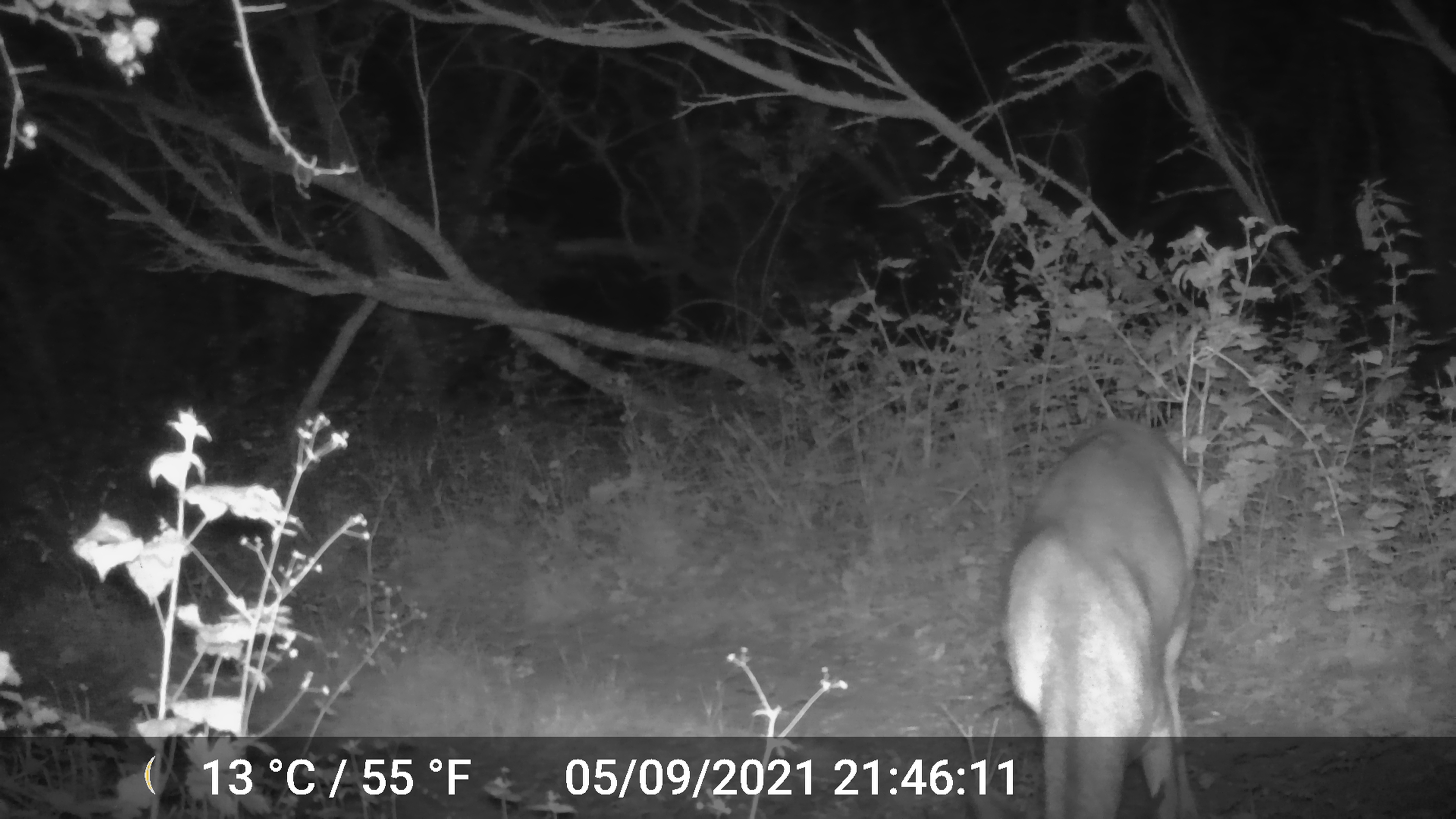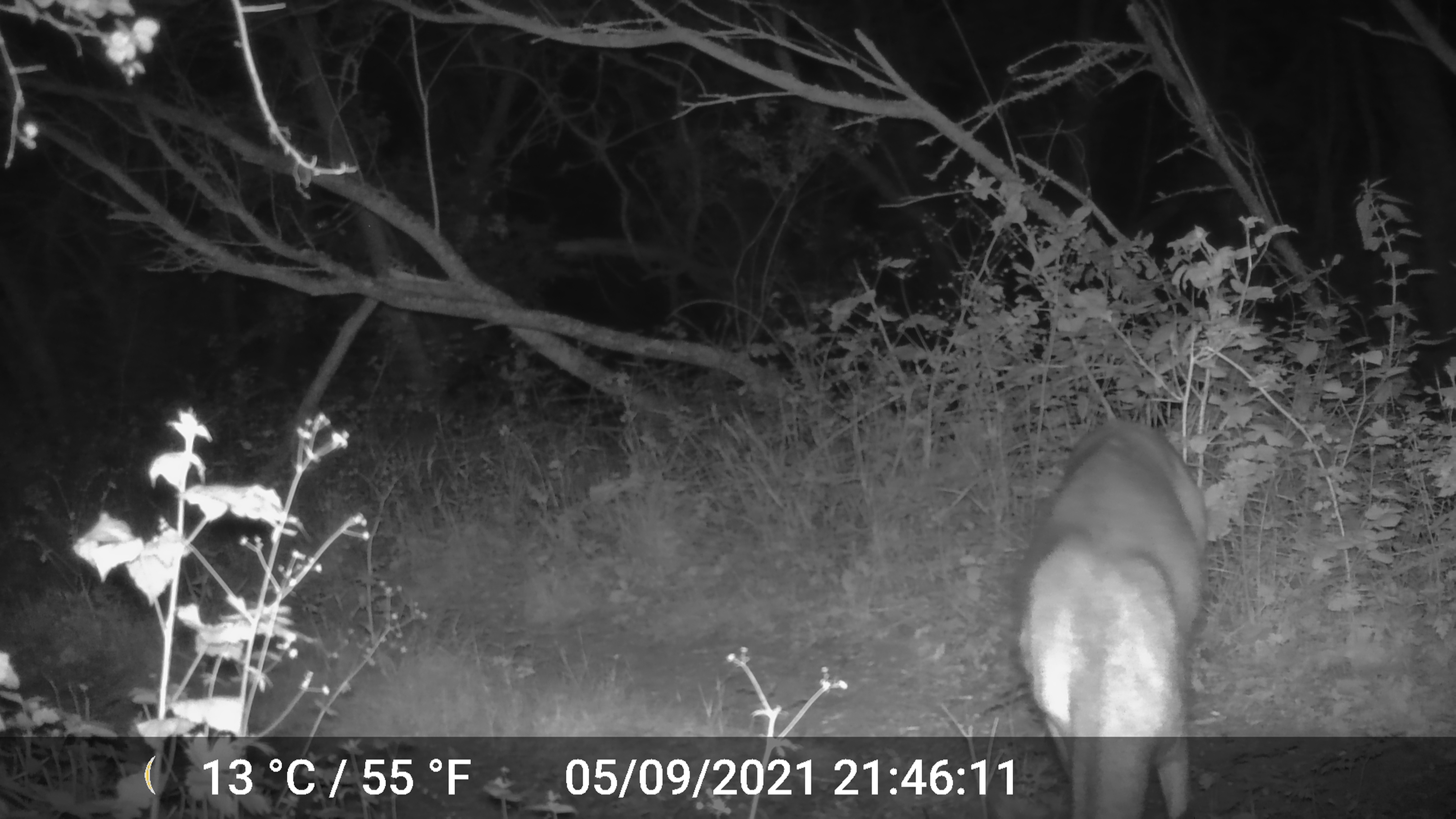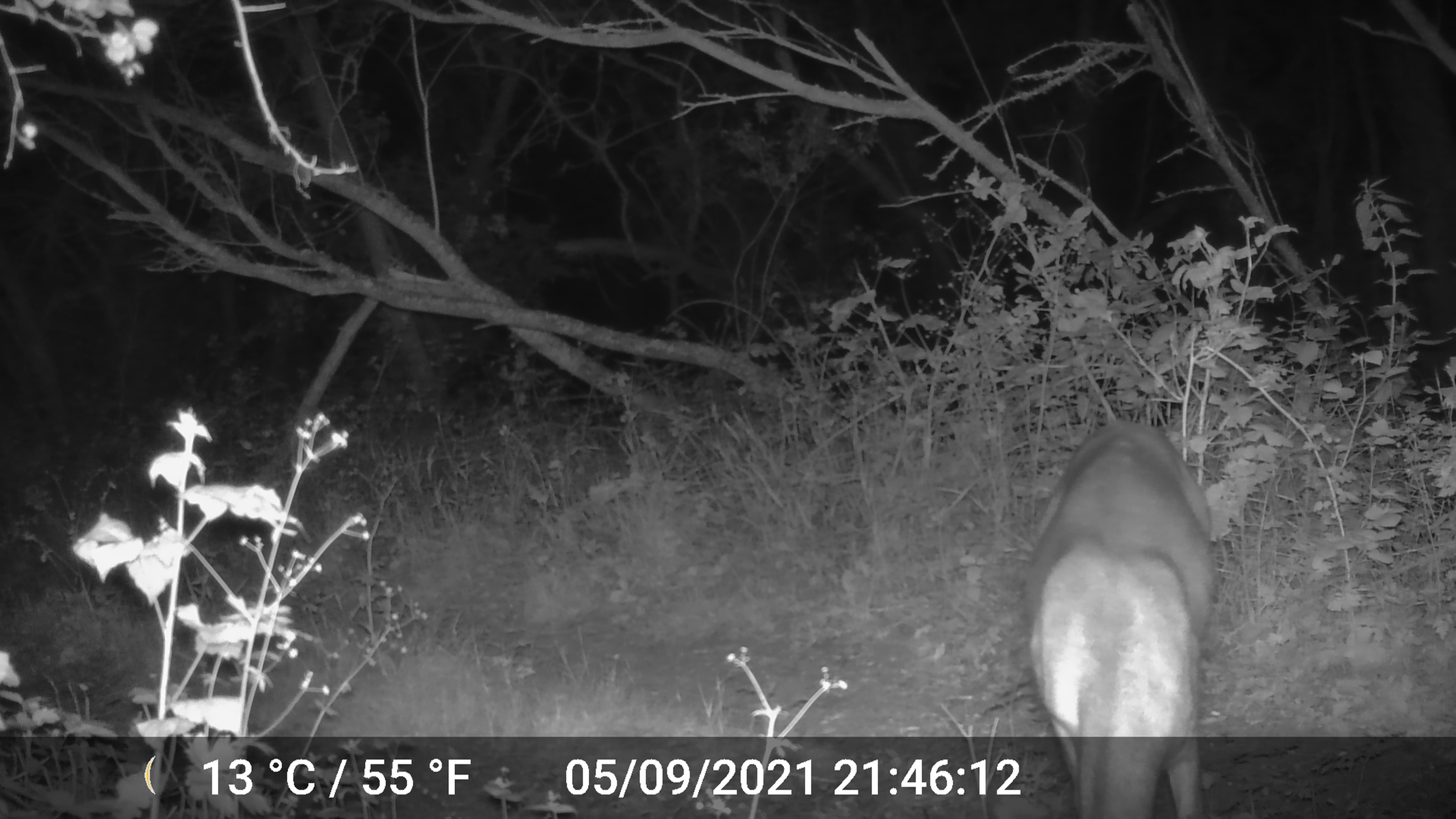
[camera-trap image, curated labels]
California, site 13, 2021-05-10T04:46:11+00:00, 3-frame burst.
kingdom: Animalia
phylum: Chordata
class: Mammalia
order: Artiodactyla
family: Cervidae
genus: Odocoileus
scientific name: Odocoileus hemionus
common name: mule deer